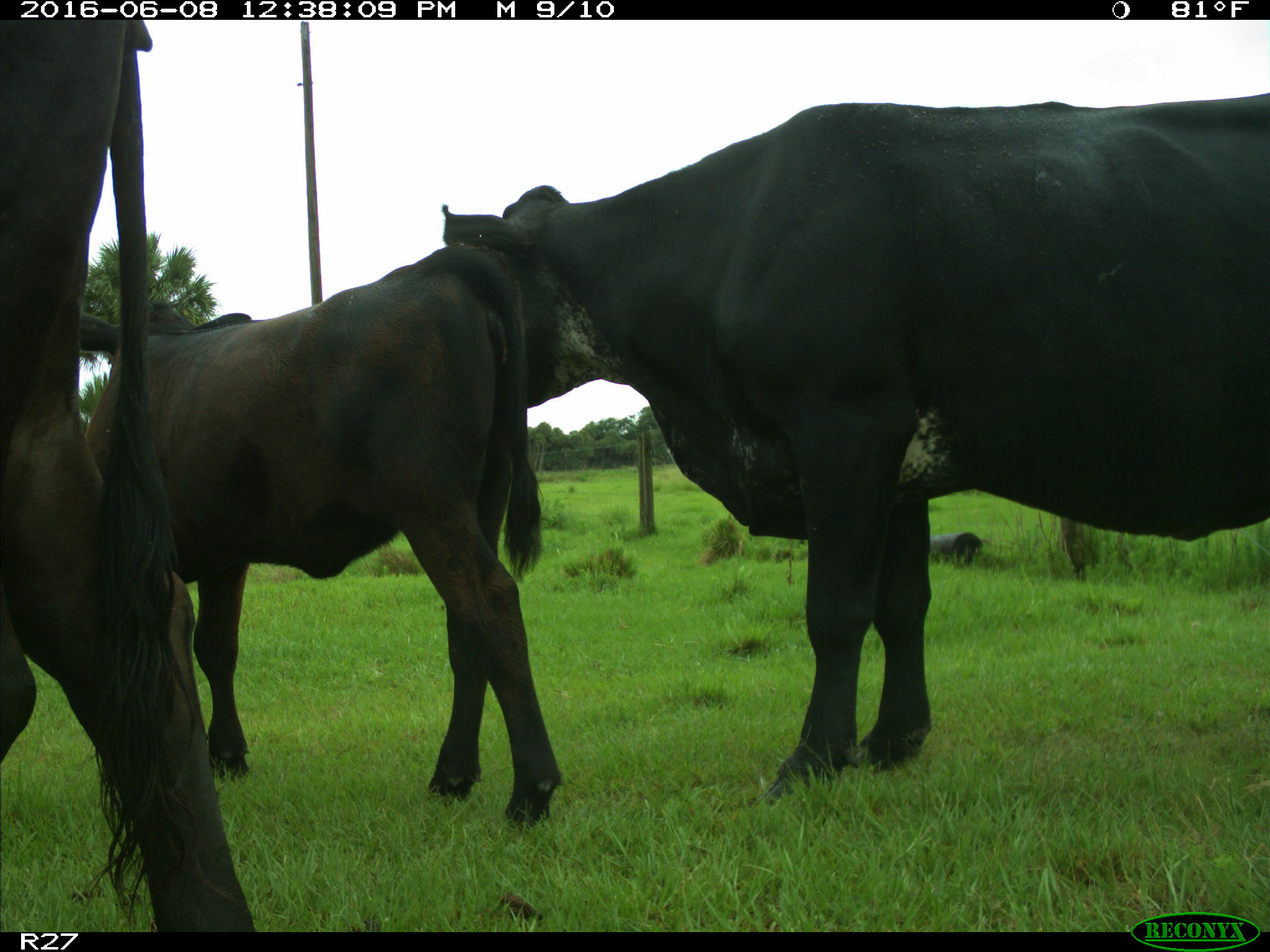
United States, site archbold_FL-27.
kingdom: Animalia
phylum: Chordata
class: Mammalia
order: Artiodactyla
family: Bovidae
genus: Bos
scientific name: Bos taurus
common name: domestic cow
Bos taurus (domestic cow).